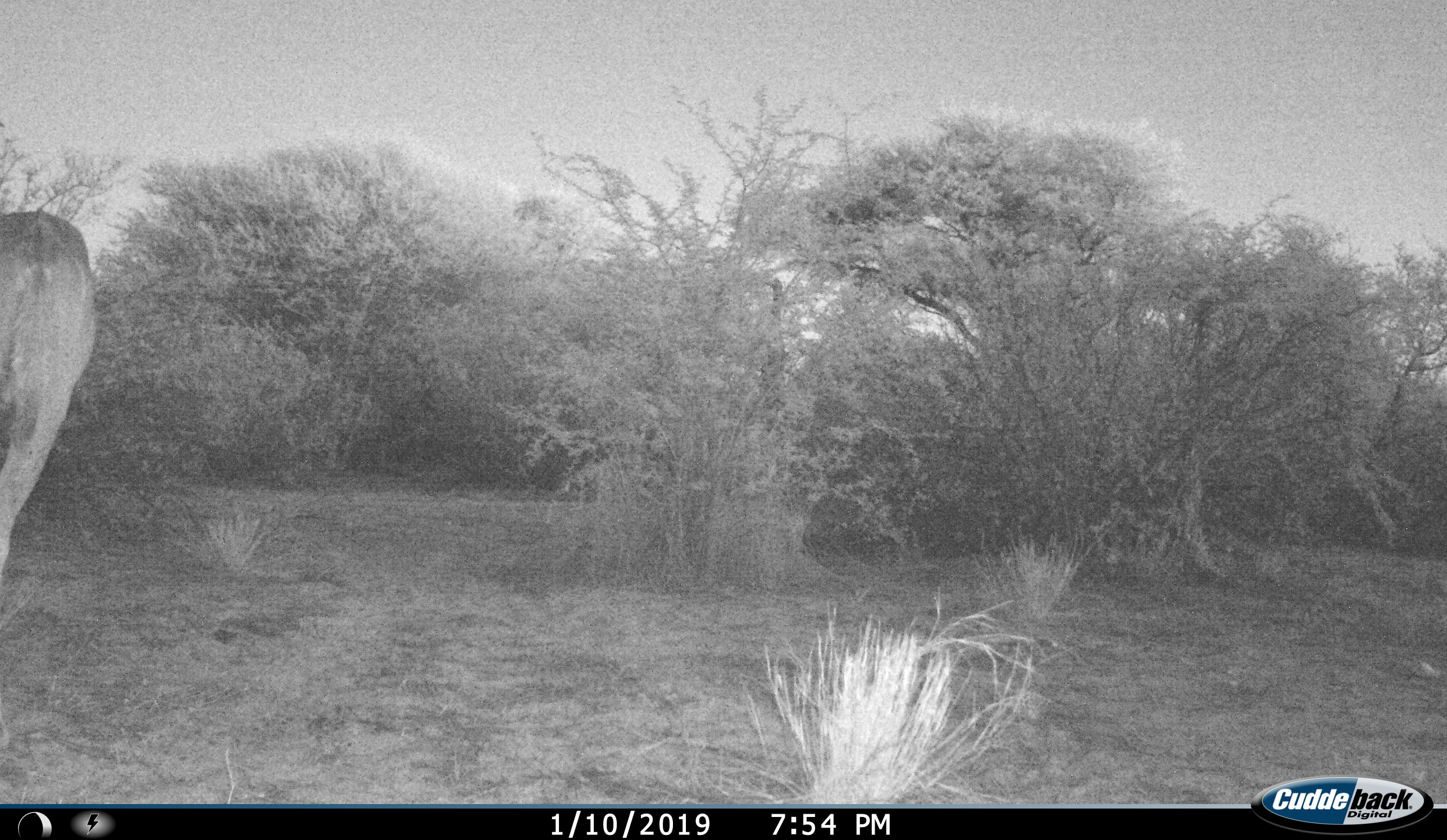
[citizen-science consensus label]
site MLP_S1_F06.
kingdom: Animalia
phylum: Chordata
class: Mammalia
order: Artiodactyla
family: Bovidae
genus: Tragelaphus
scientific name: Tragelaphus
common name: kudu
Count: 1.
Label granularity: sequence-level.